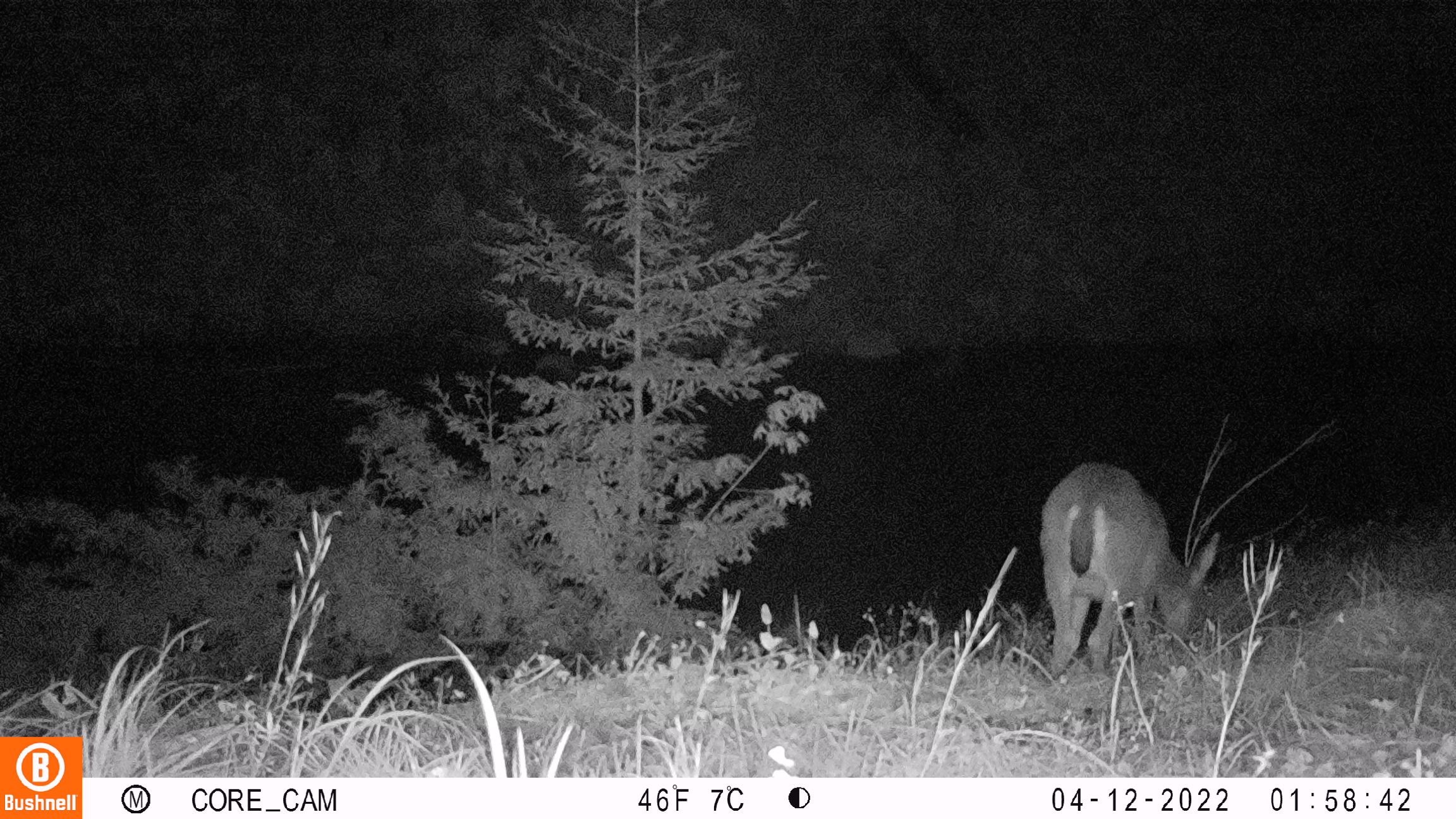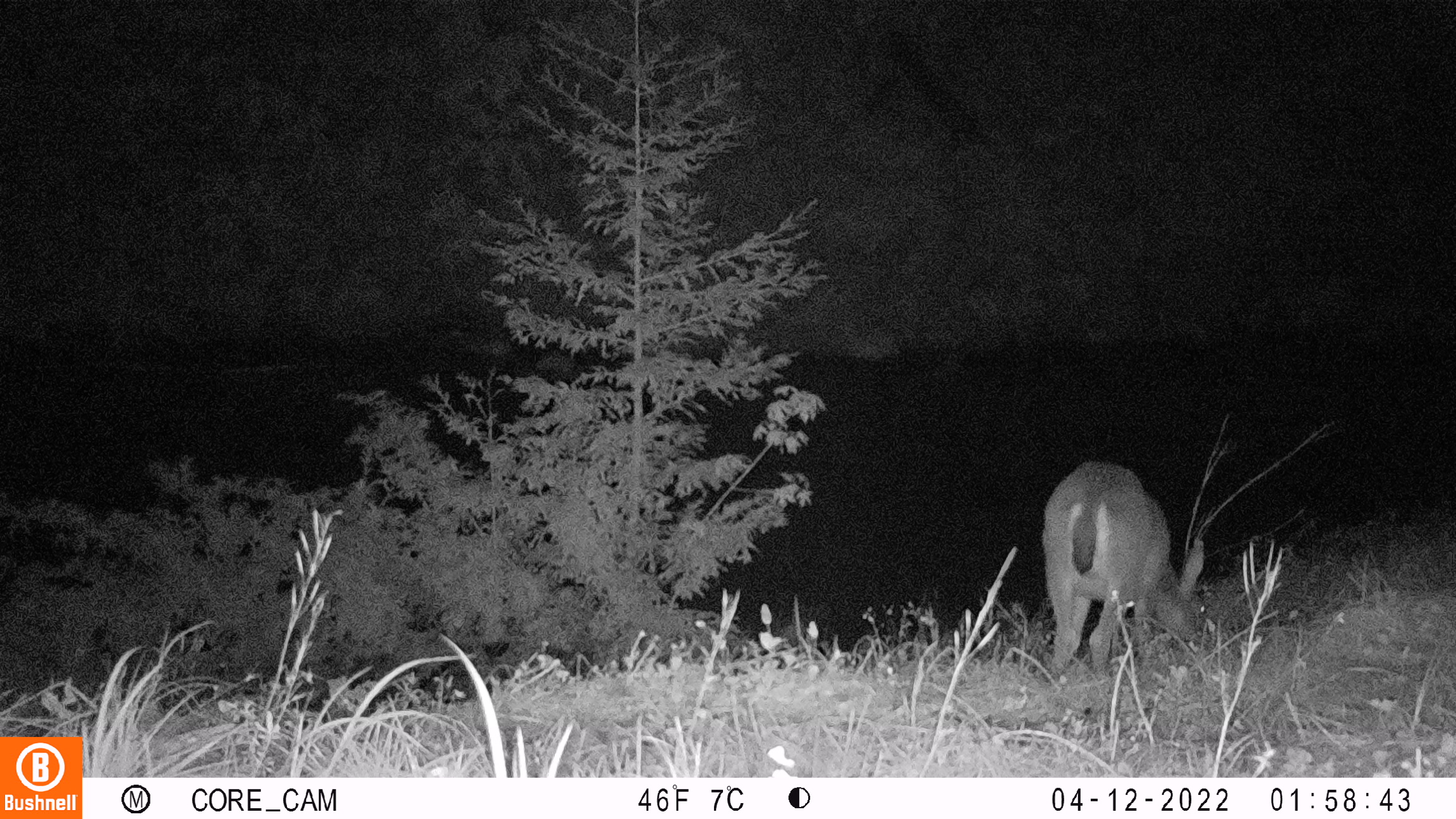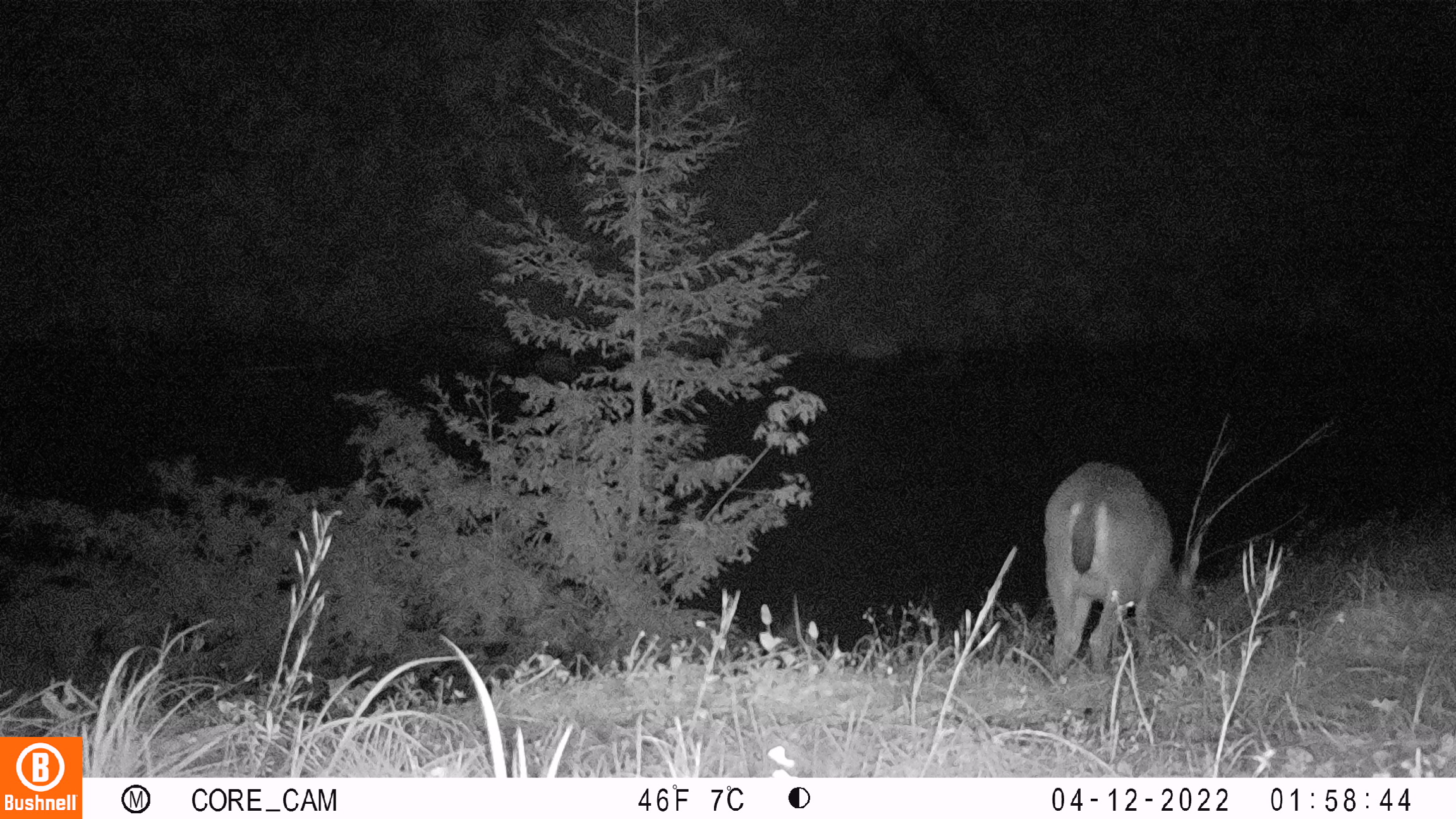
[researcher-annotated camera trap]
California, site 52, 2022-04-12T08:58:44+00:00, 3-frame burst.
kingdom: Animalia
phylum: Chordata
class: Mammalia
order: Artiodactyla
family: Cervidae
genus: Odocoileus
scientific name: Odocoileus hemionus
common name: mule deer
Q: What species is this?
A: Mule deer (Odocoileus hemionus).